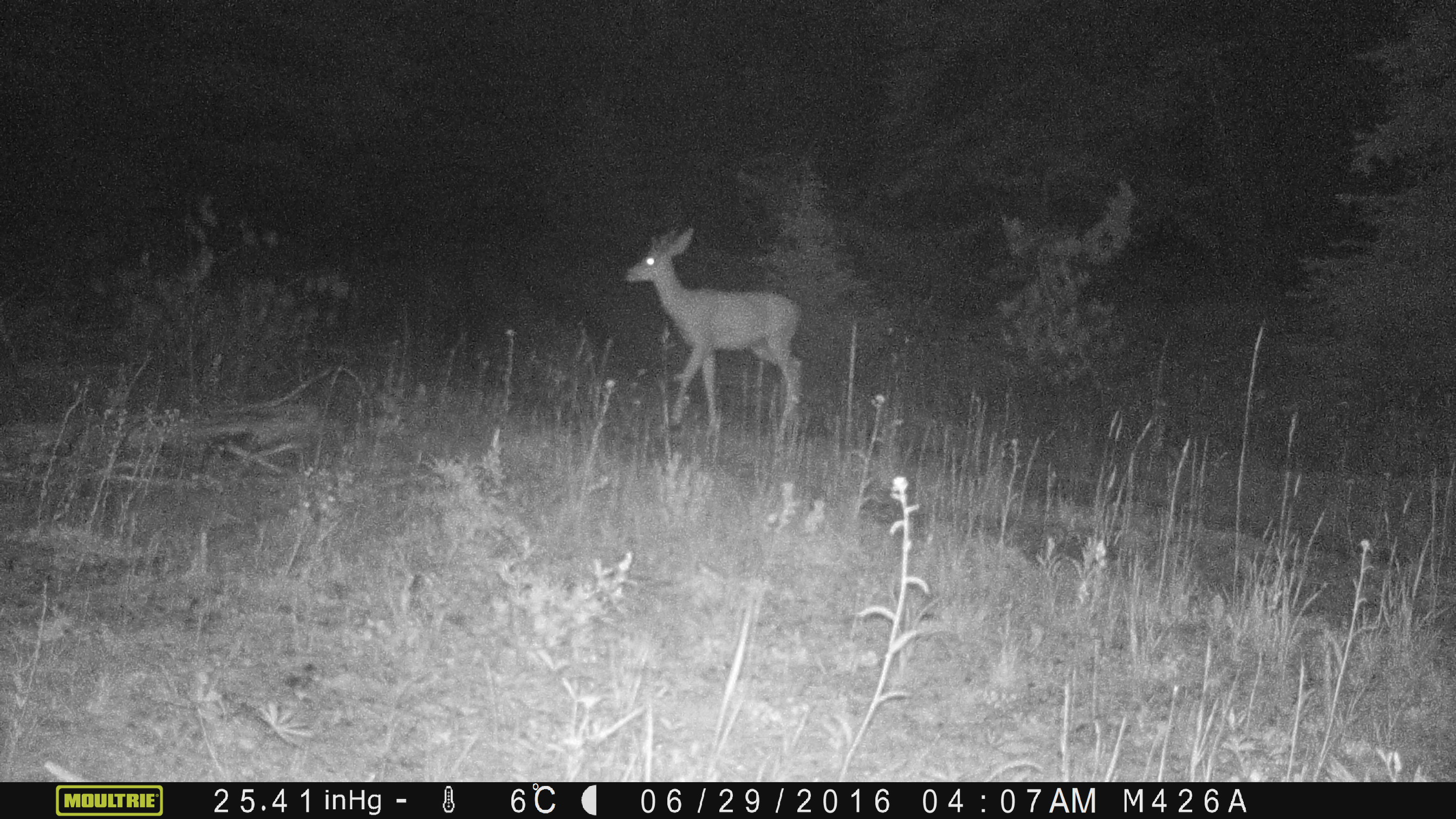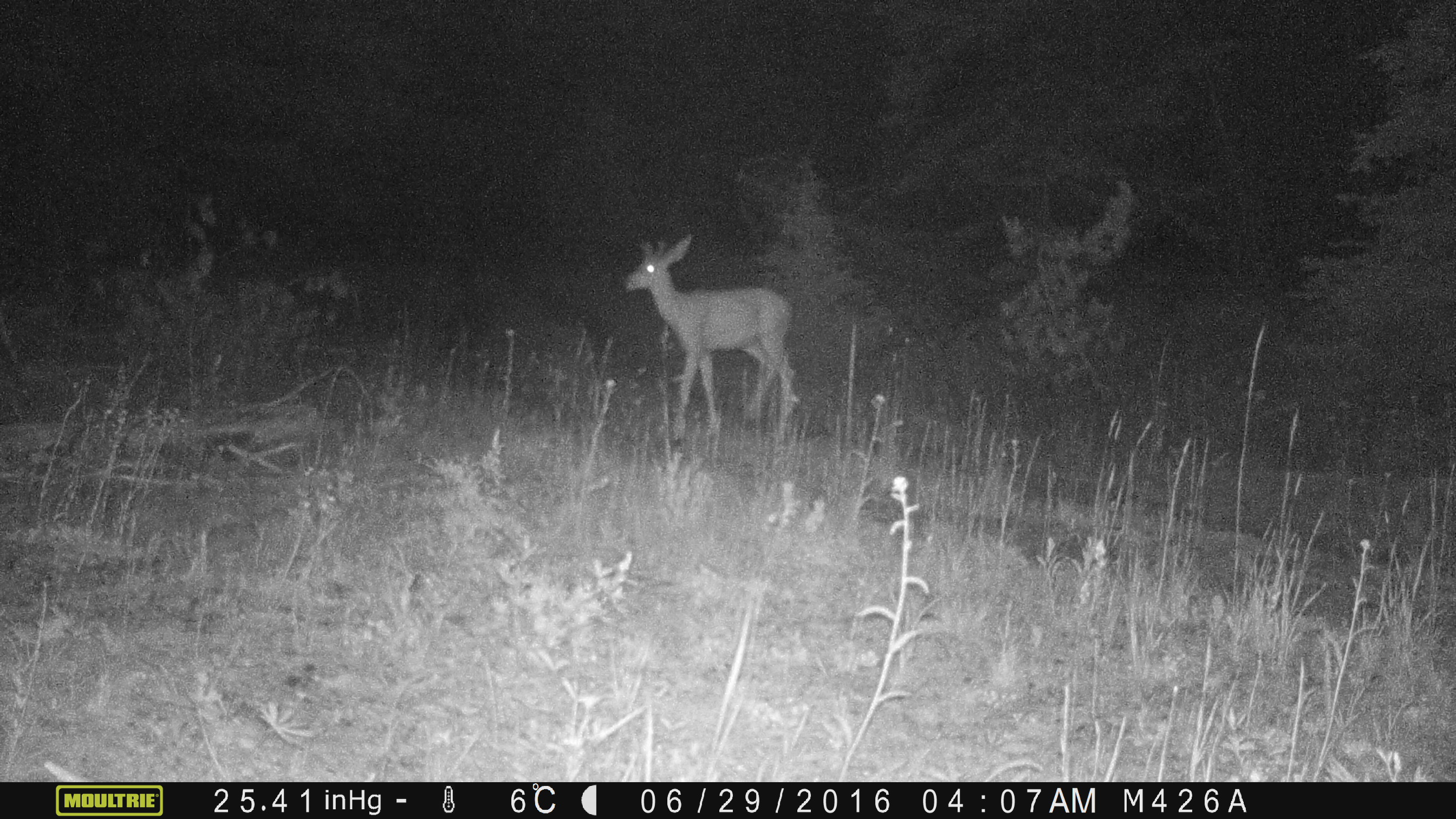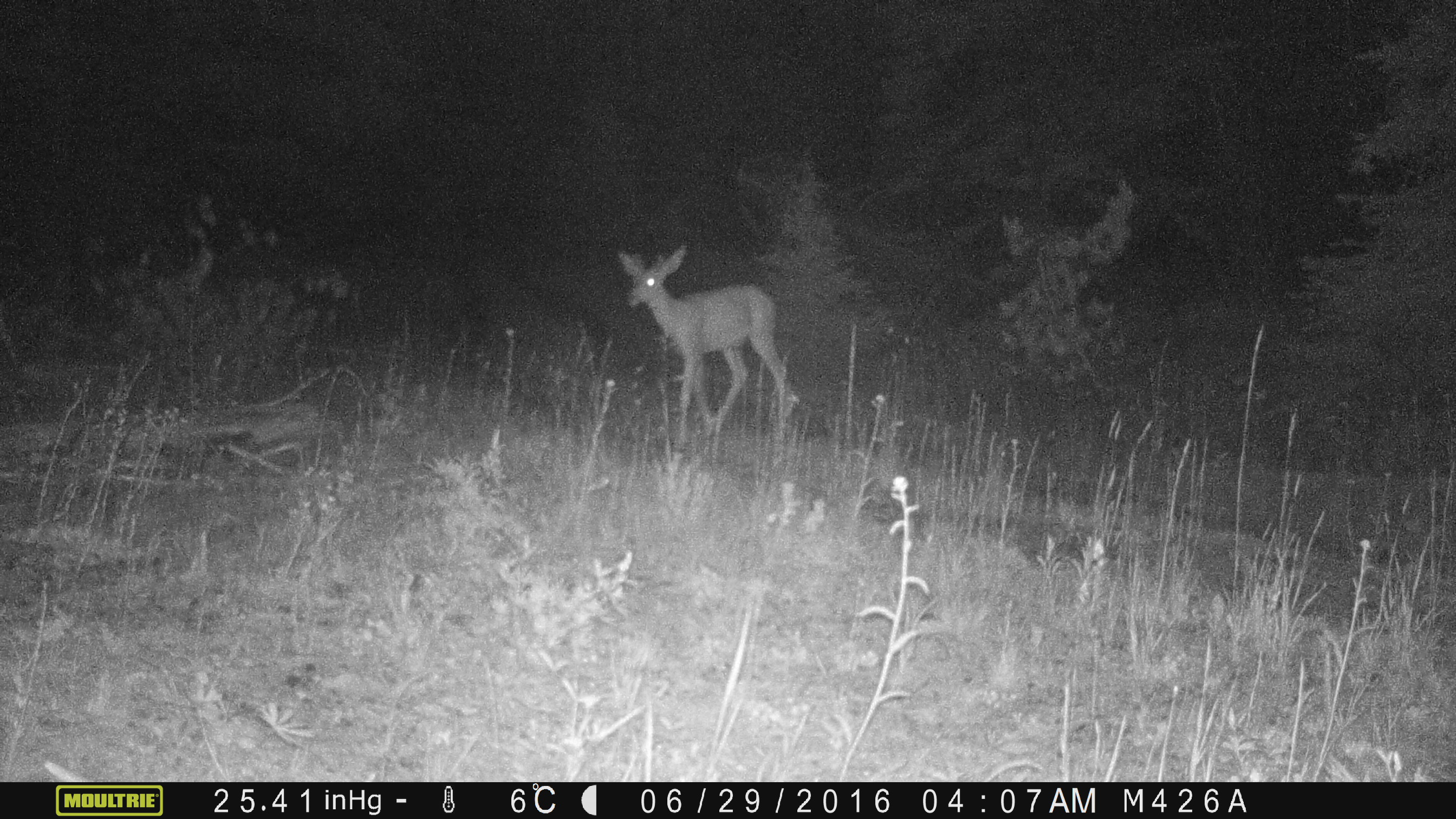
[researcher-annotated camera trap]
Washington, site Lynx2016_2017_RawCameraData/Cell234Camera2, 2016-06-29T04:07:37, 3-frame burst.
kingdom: Animalia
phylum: Chordata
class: Mammalia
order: Artiodactyla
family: Cervidae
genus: Odocoileus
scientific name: Odocoileus hemionus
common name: mule deer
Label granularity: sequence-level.